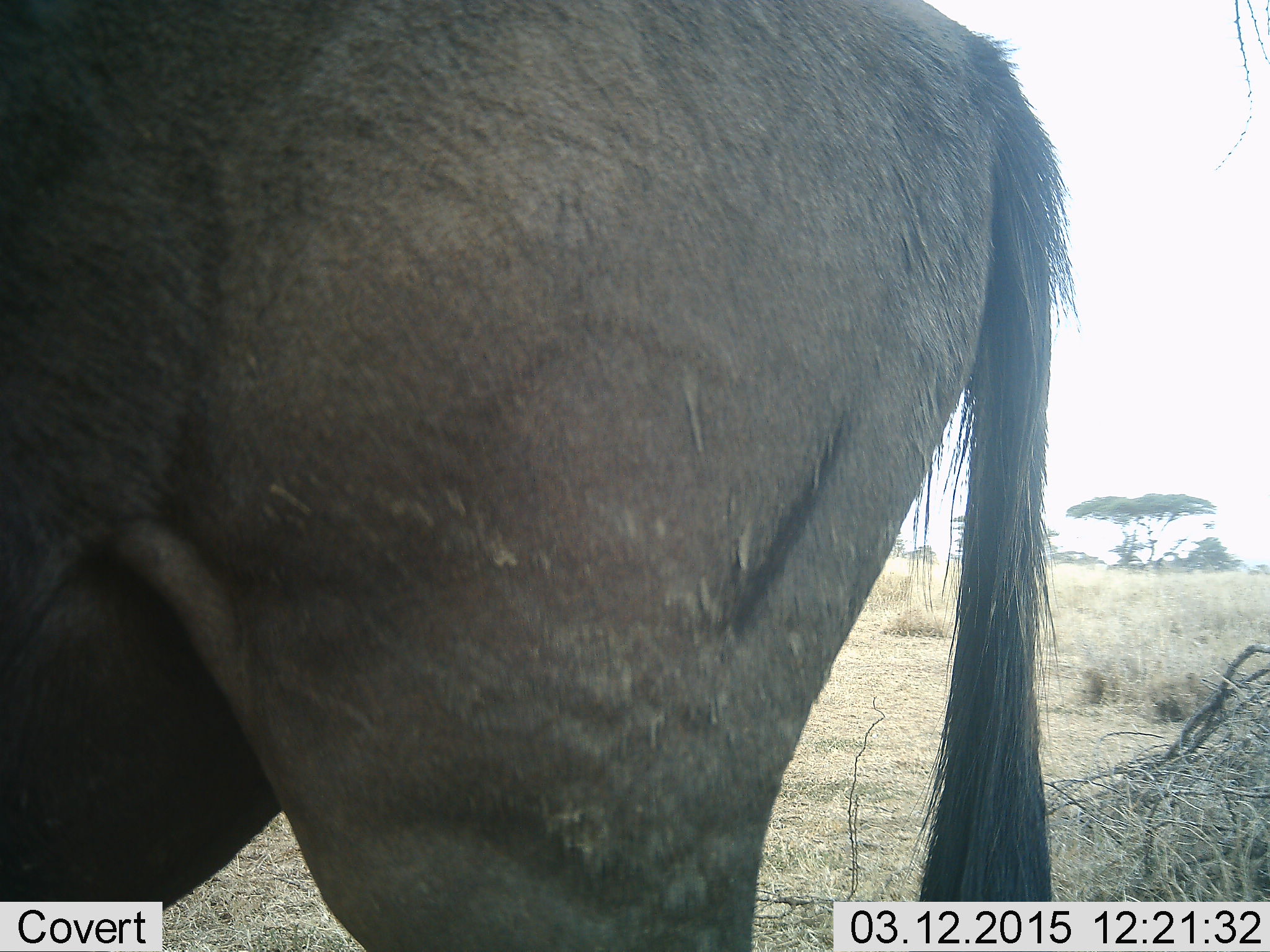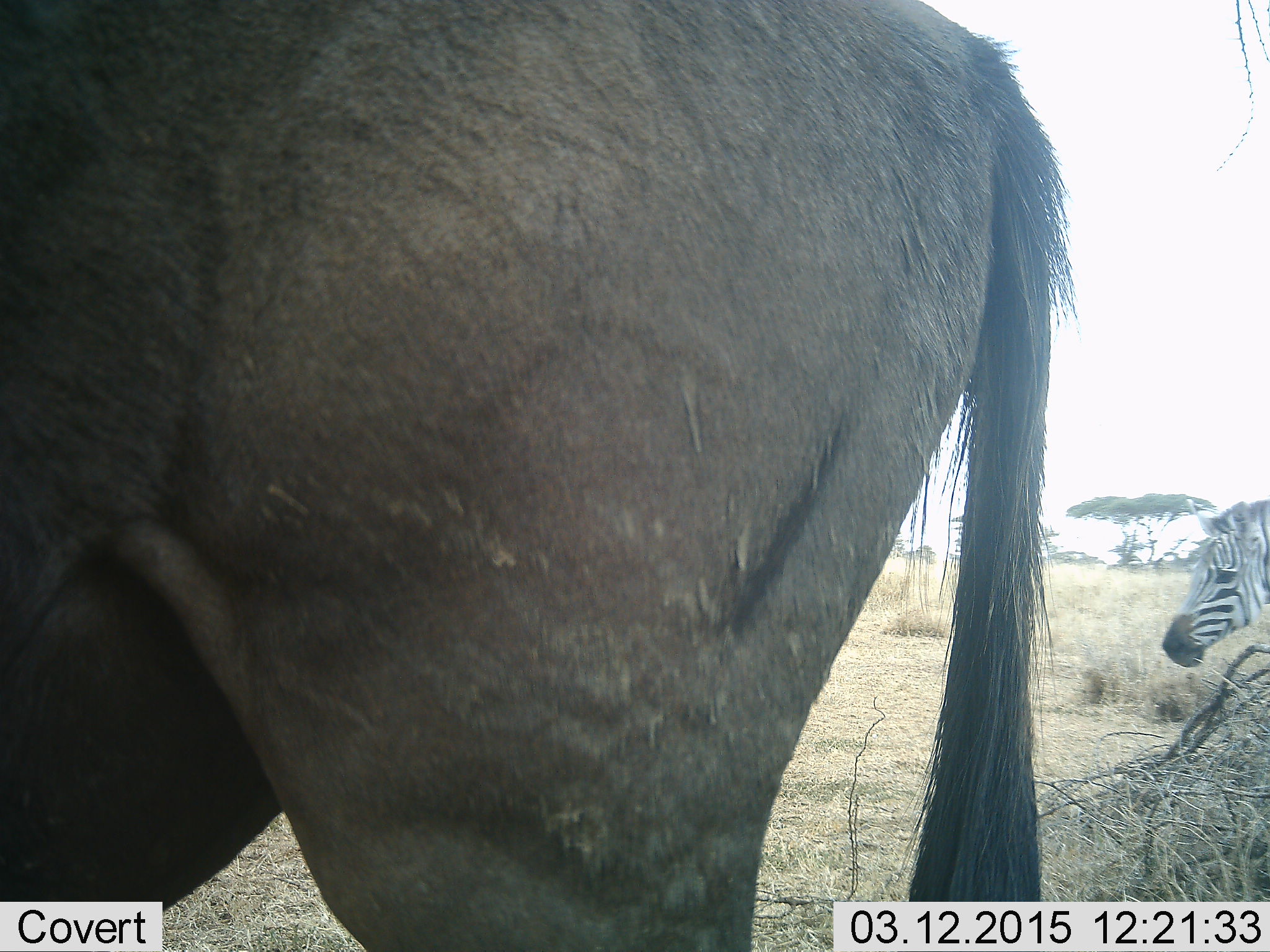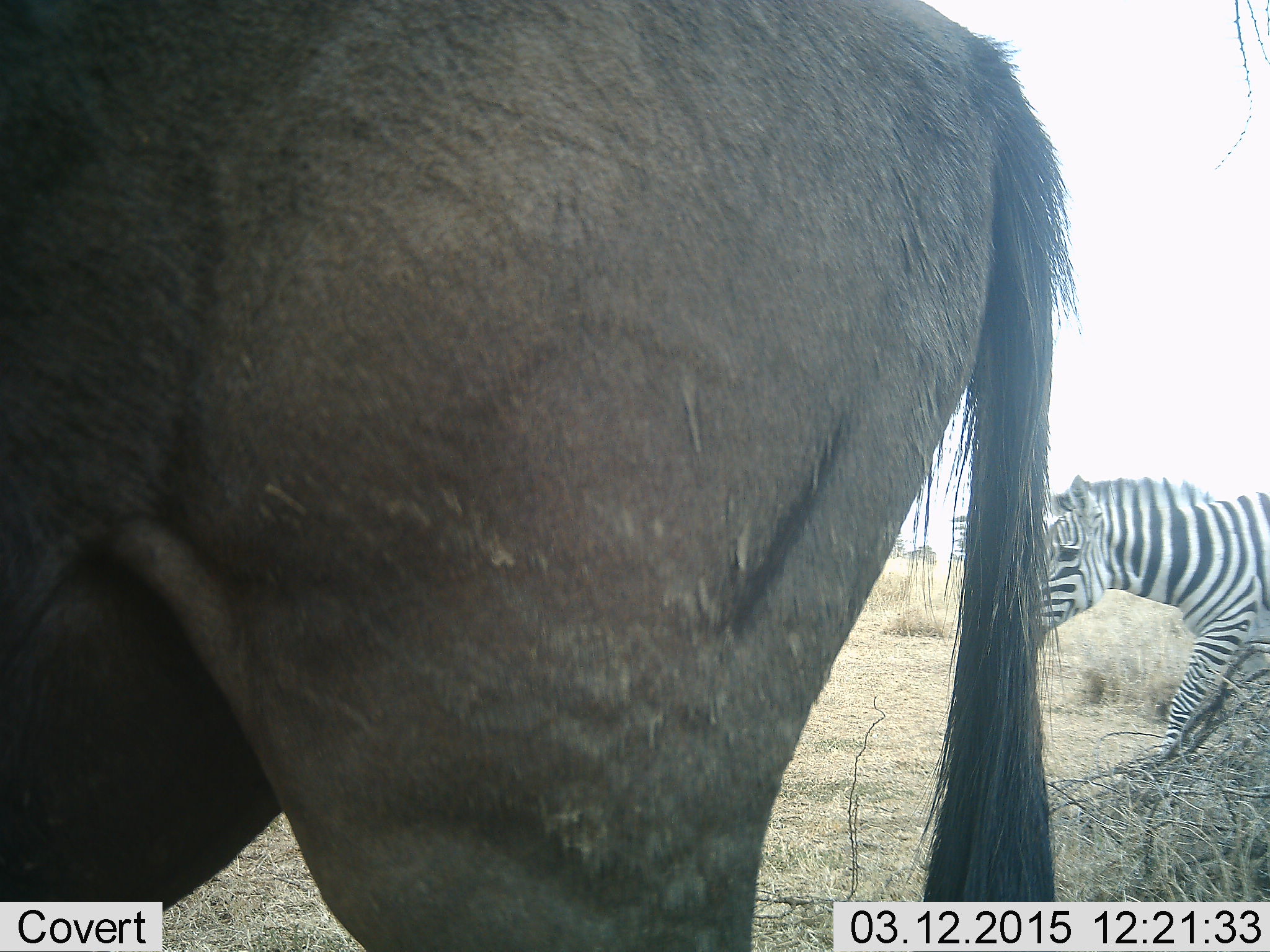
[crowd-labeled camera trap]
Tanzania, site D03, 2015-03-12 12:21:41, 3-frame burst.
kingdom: Animalia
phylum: Chordata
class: Mammalia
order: Artiodactyla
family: Bovidae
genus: Connochaetes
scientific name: Connochaetes taurinus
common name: blue wildebeest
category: wildebeest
Wildebeest (blue wildebeest) (Connochaetes taurinus), count 1. Behavior (volunteer vote fractions): standing 100%, resting 0%, moving 0%, interacting 0%. Young present (vote fraction): 0%. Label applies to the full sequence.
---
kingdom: Animalia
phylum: Chordata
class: Mammalia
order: Perissodactyla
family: Equidae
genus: Equus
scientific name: Equus quagga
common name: plains zebra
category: zebra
Zebra (plains zebra) (Equus quagga), count 1. Behavior (volunteer vote fractions): standing 30%, resting 0%, moving 80%, interacting 0%. Young present (vote fraction): 0%. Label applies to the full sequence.